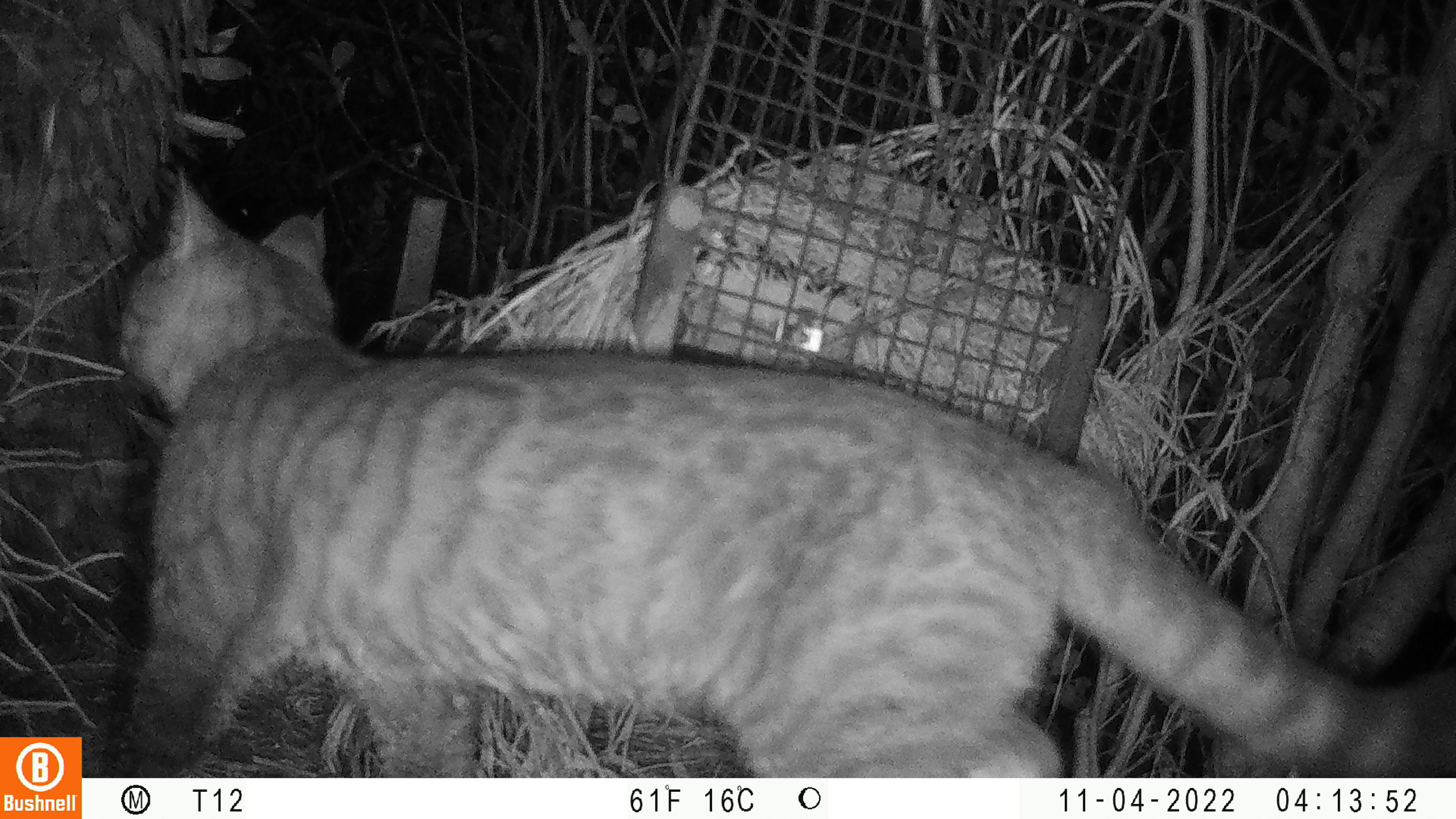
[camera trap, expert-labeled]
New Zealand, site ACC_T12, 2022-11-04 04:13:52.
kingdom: Animalia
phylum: Chordata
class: Mammalia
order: Carnivora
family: Felidae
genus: Felis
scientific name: Felis catus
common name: domestic cat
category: cat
Cat (domestic cat) (Felis catus).